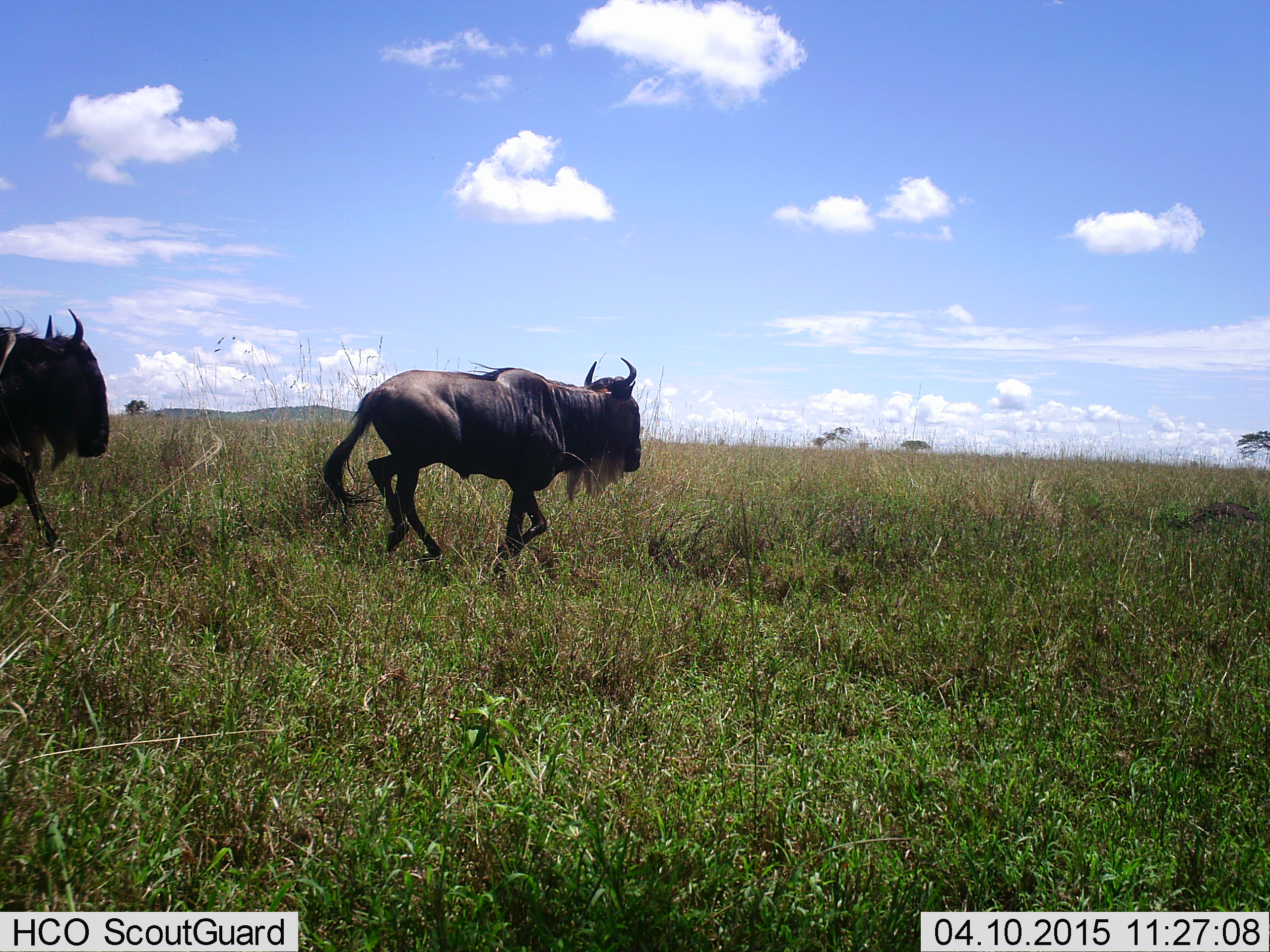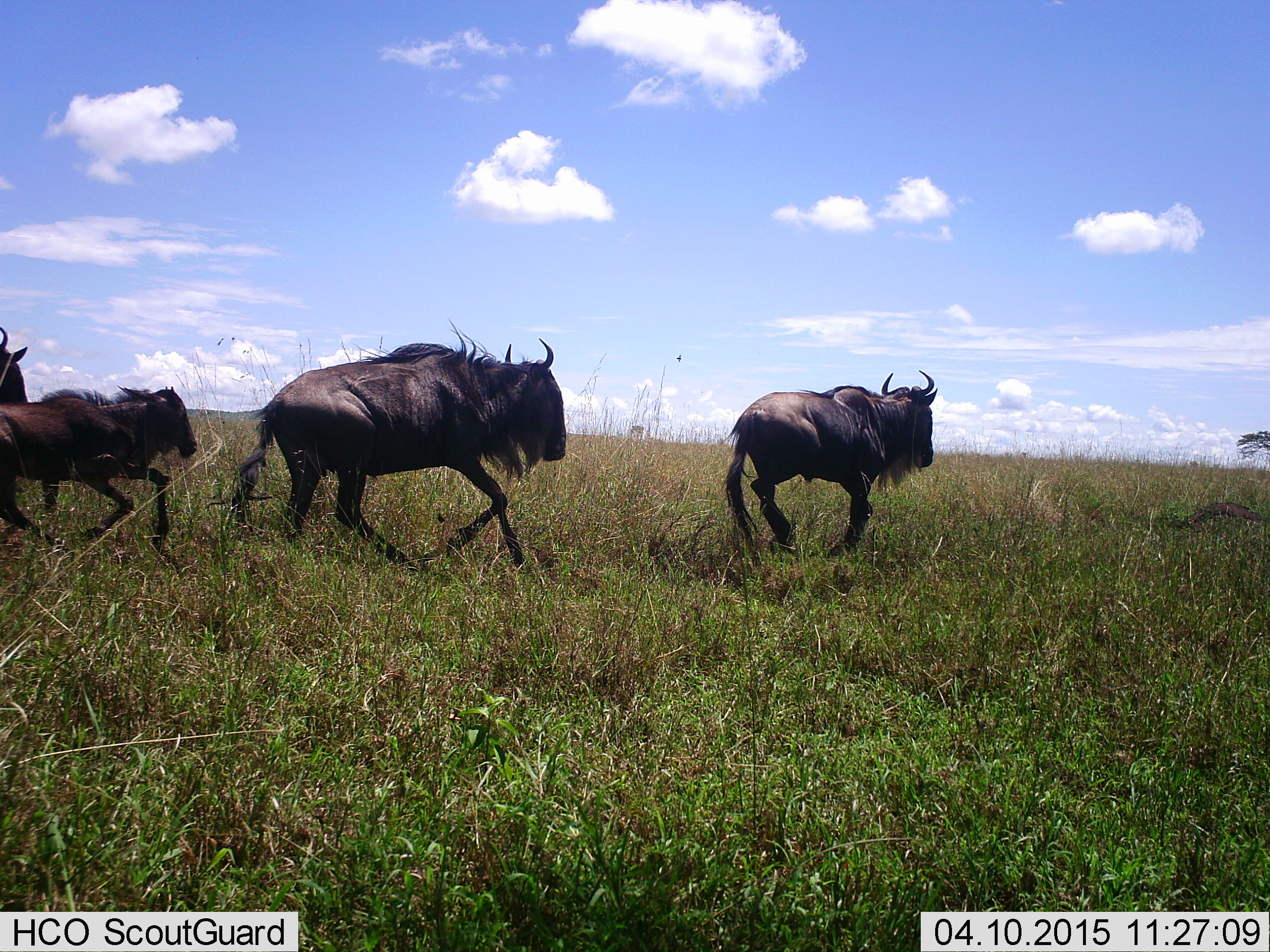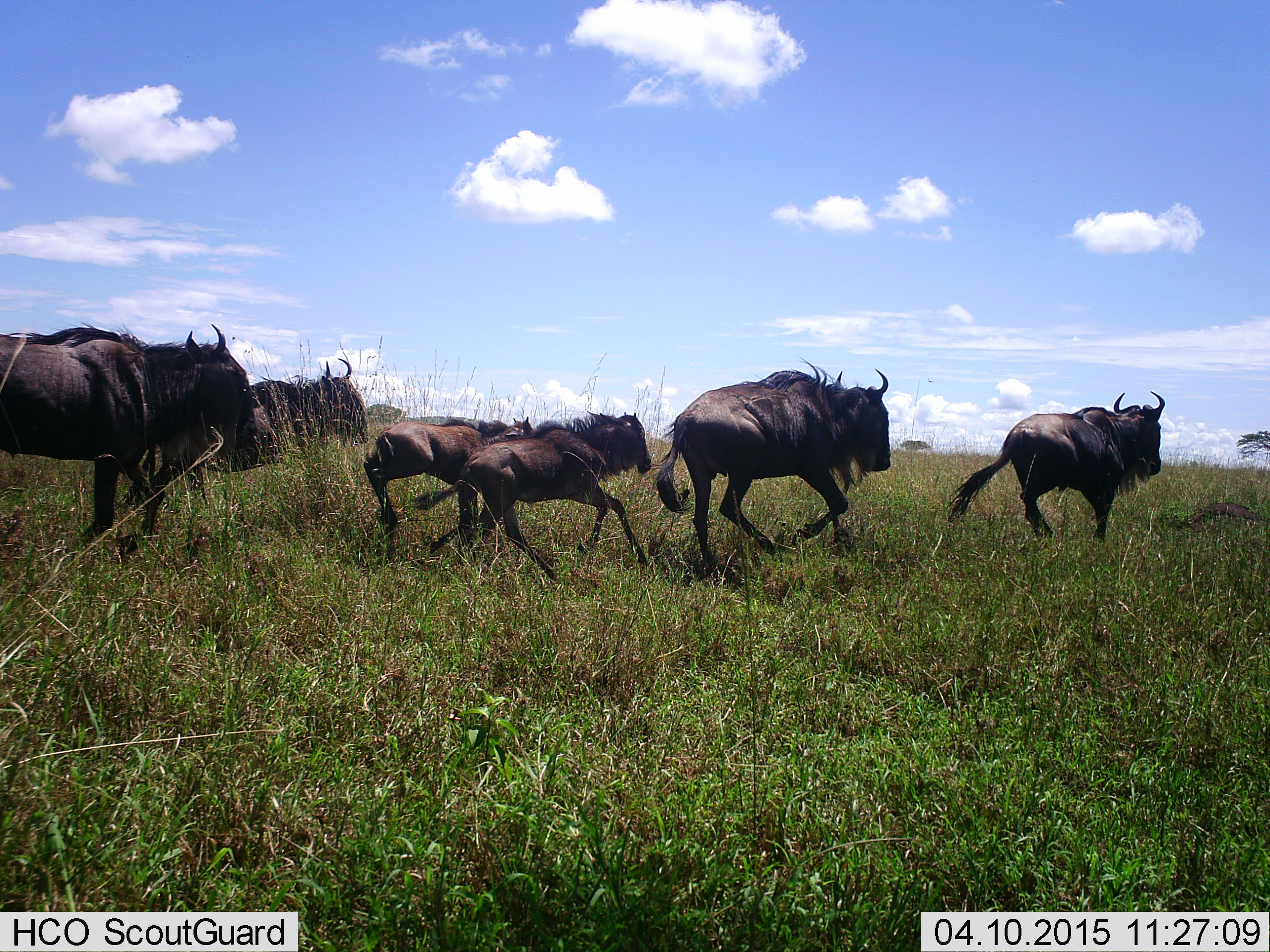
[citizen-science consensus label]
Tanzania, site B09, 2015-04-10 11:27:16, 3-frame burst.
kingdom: Animalia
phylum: Chordata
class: Mammalia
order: Artiodactyla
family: Bovidae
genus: Connochaetes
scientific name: Connochaetes taurinus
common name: blue wildebeest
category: wildebeest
Wildebeest (blue wildebeest) (Connochaetes taurinus), count 6. Behavior (volunteer vote fractions): standing 0%, resting 0%, moving 100%, interacting 0%. Young present (vote fraction): 91%. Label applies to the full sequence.